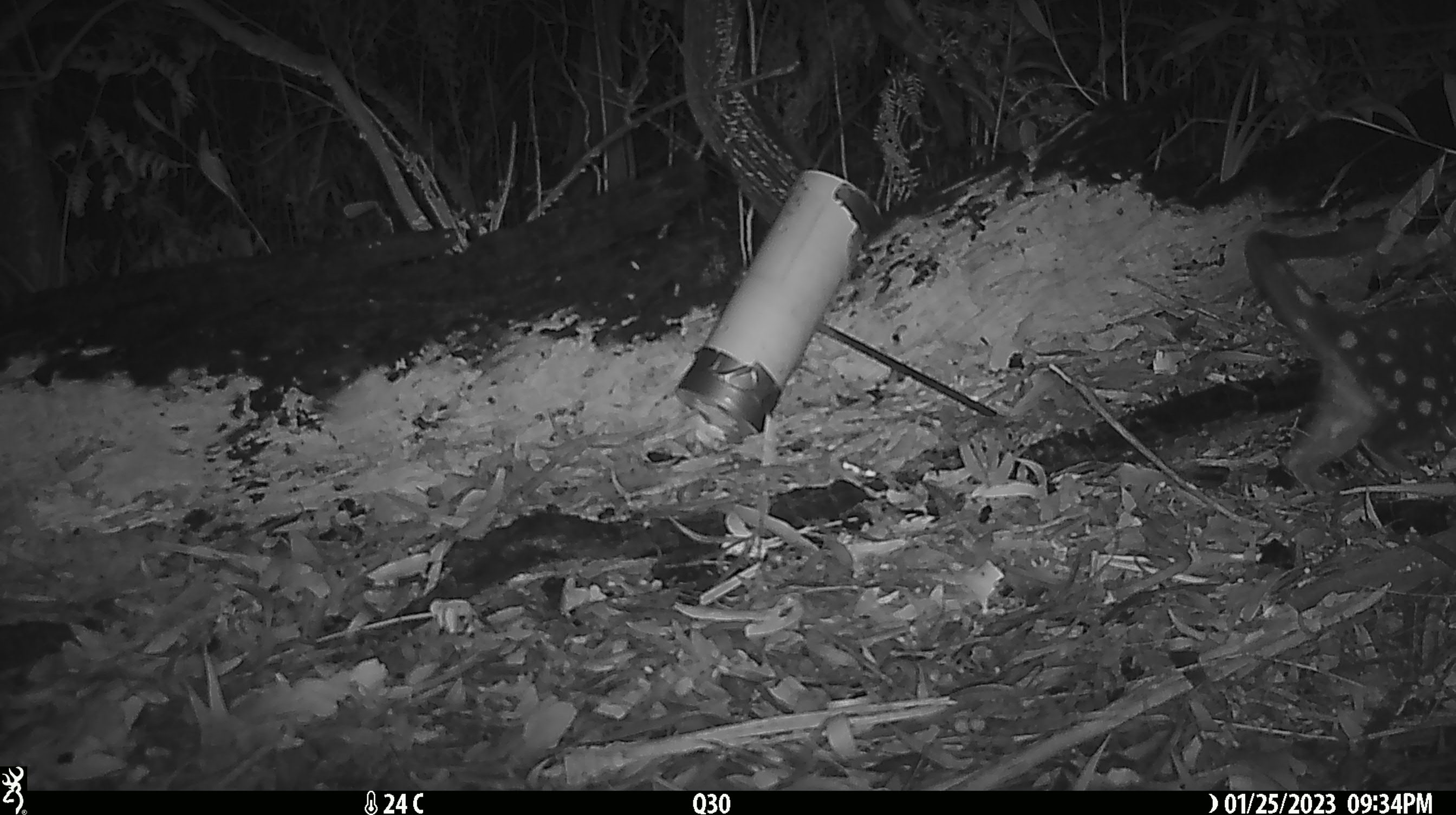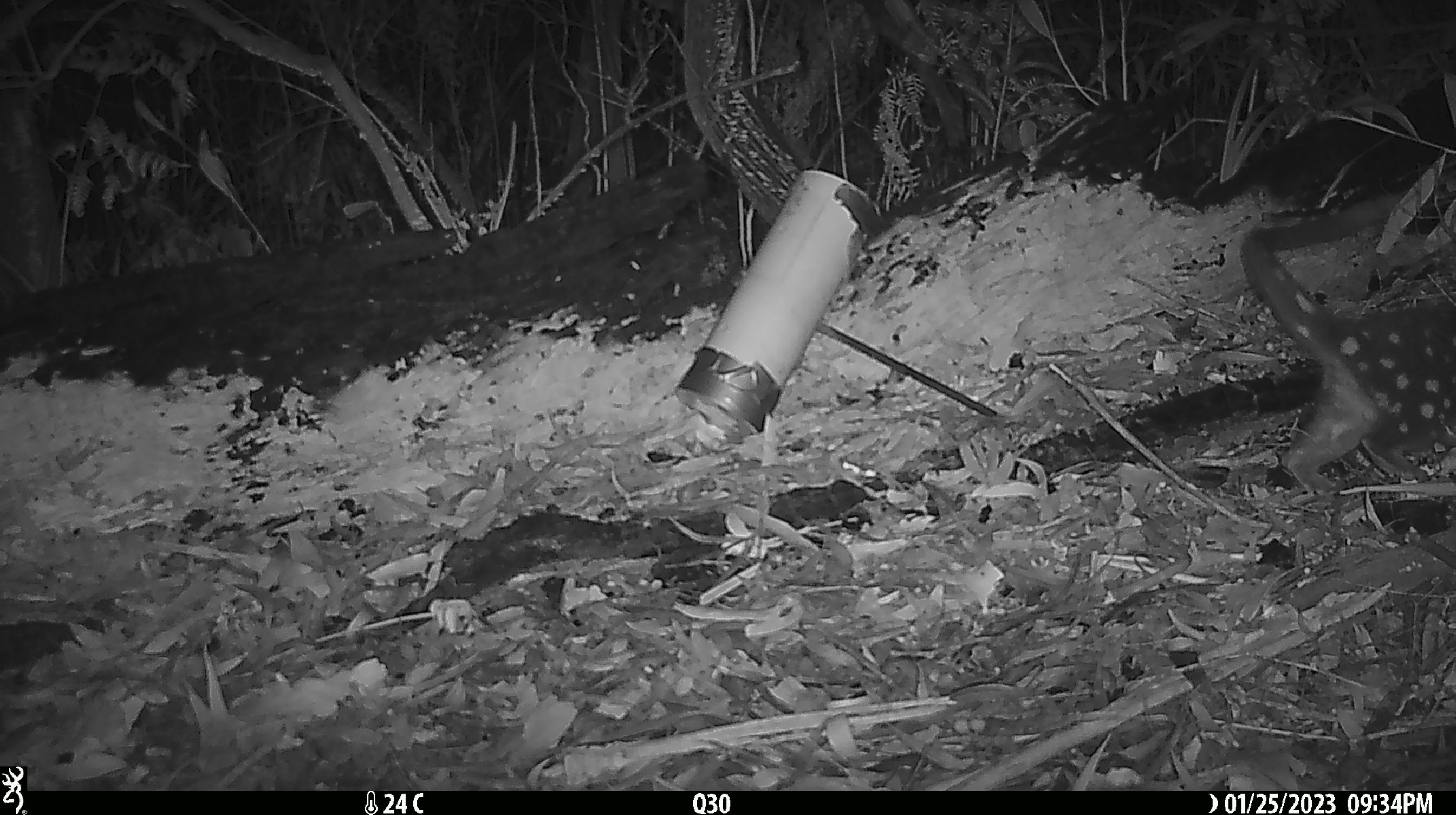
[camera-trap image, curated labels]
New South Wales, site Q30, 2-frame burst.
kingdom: Animalia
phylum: Chordata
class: Mammalia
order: Dasyuromorphia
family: Dasyuridae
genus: Dasyurus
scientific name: Dasyurus maculatus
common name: spotted-tailed quoll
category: quoll